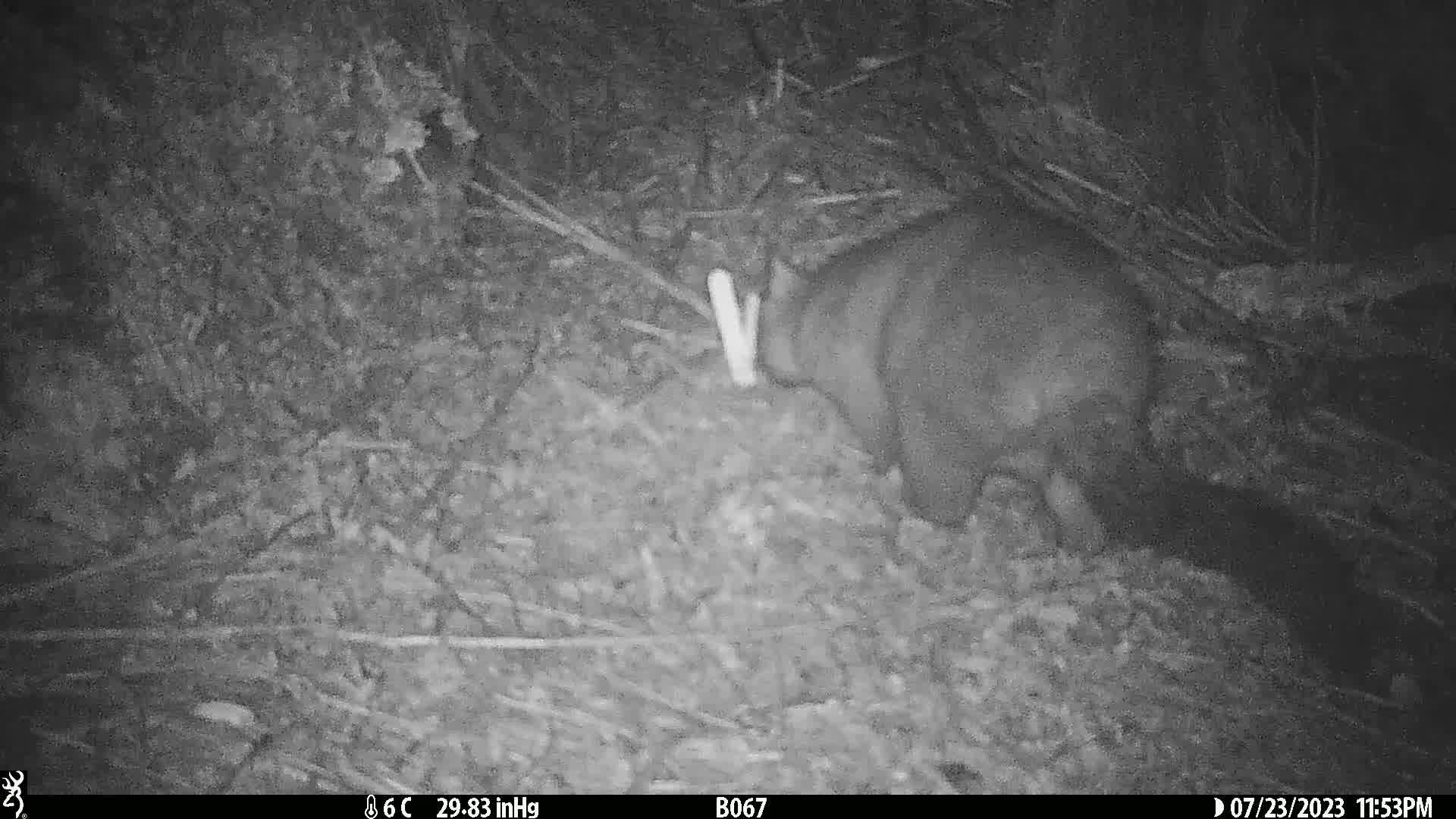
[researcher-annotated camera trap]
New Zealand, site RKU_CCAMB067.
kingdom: Animalia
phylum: Chordata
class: Mammalia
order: Diprotodontia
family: Phalangeridae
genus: Trichosurus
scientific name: Trichosurus vulpecula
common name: common brushtail possum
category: possum